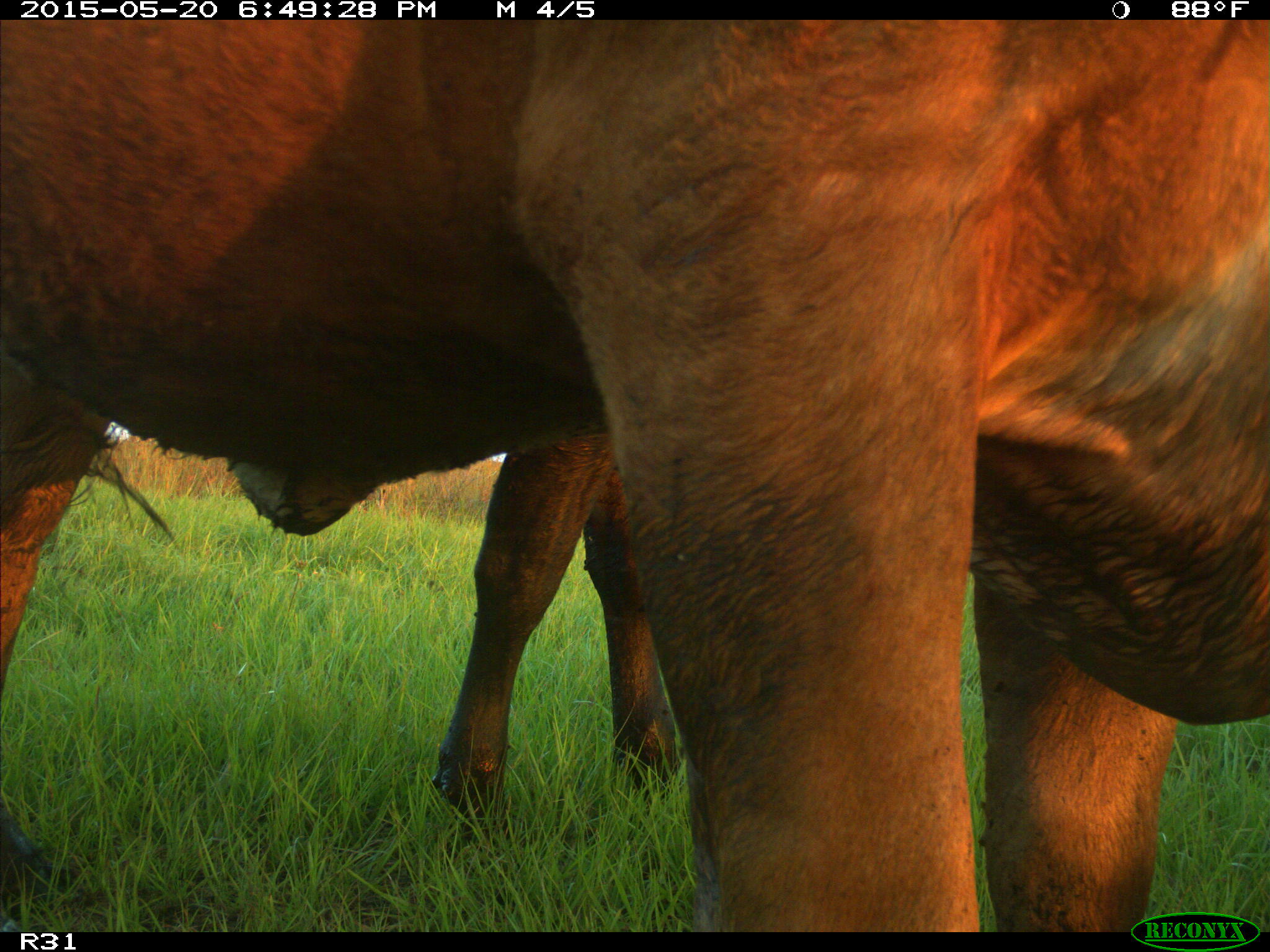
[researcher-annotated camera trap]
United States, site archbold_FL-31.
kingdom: Animalia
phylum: Chordata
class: Mammalia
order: Artiodactyla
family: Bovidae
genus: Bos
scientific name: Bos taurus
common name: domestic cow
Bos taurus (domestic cow).